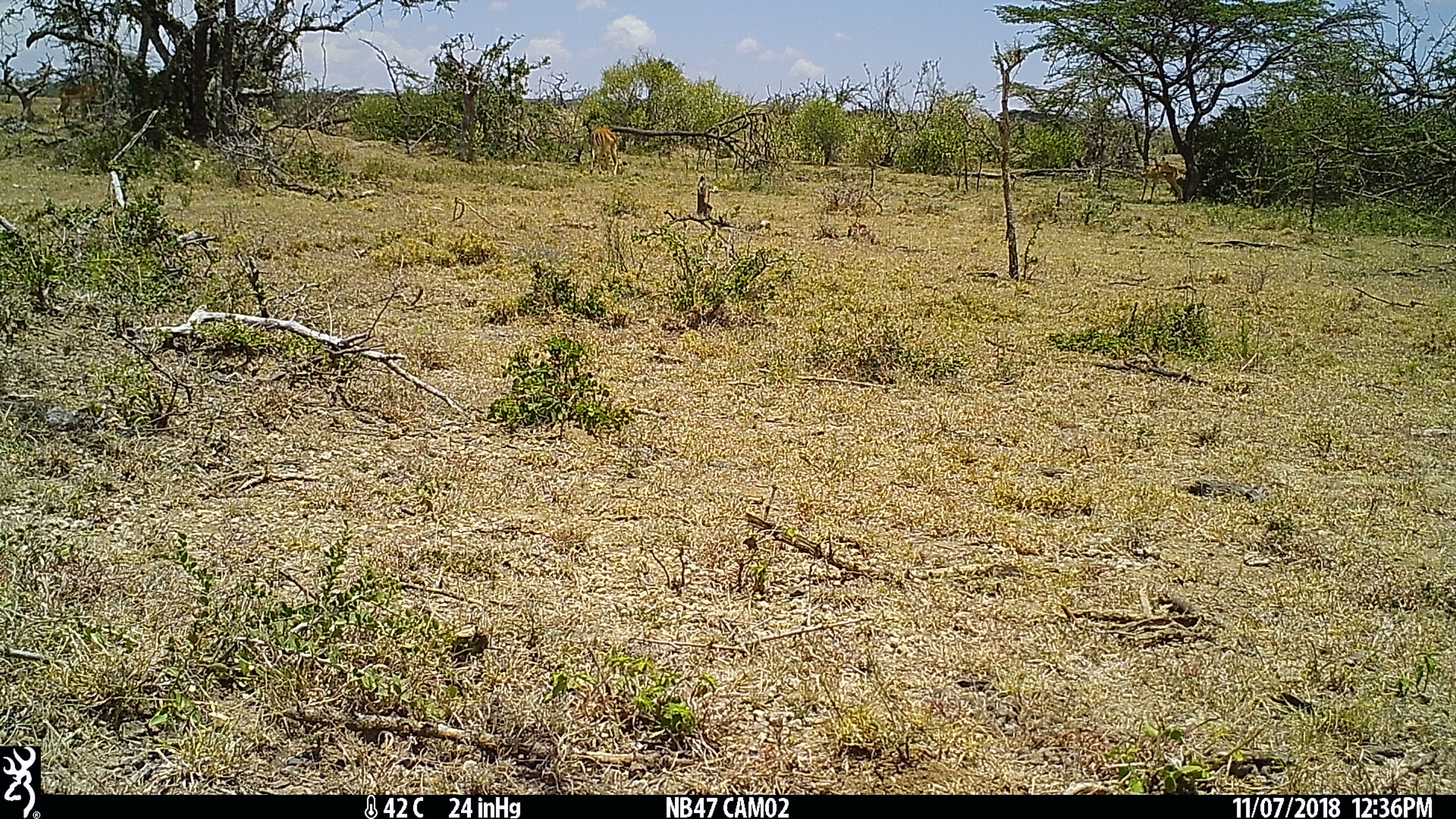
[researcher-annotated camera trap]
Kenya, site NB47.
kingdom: Animalia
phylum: Chordata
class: Mammalia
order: Artiodactyla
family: Bovidae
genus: Aepyceros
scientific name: Aepyceros melampus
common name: impala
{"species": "impala (Aepyceros melampus)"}